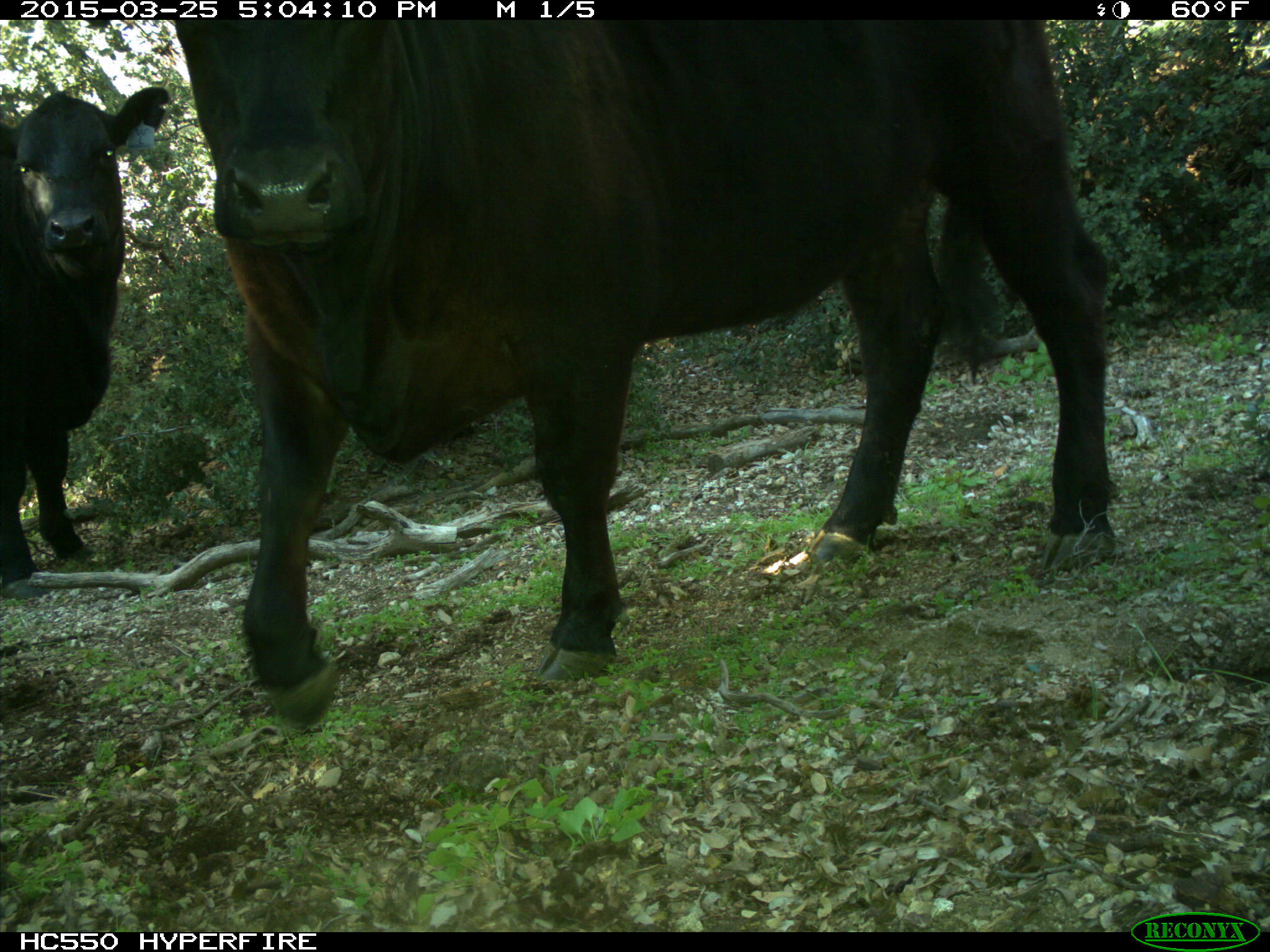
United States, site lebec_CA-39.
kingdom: Animalia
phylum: Chordata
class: Mammalia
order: Artiodactyla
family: Bovidae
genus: Bos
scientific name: Bos taurus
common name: domestic cow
Bos taurus (domestic cow).